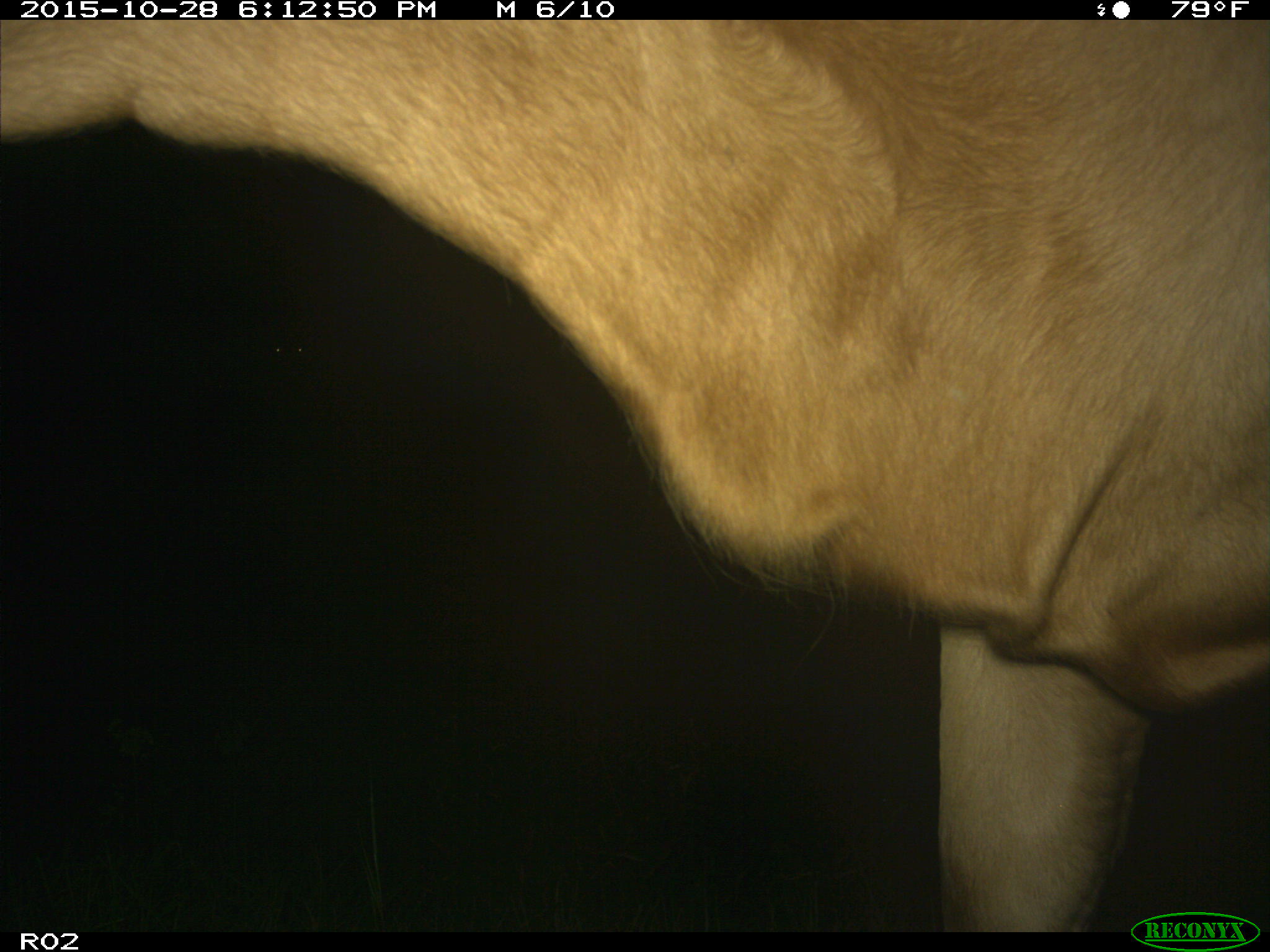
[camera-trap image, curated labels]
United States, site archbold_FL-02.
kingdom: Animalia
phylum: Chordata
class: Mammalia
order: Artiodactyla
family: Bovidae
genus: Bos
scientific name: Bos taurus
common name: domestic cow